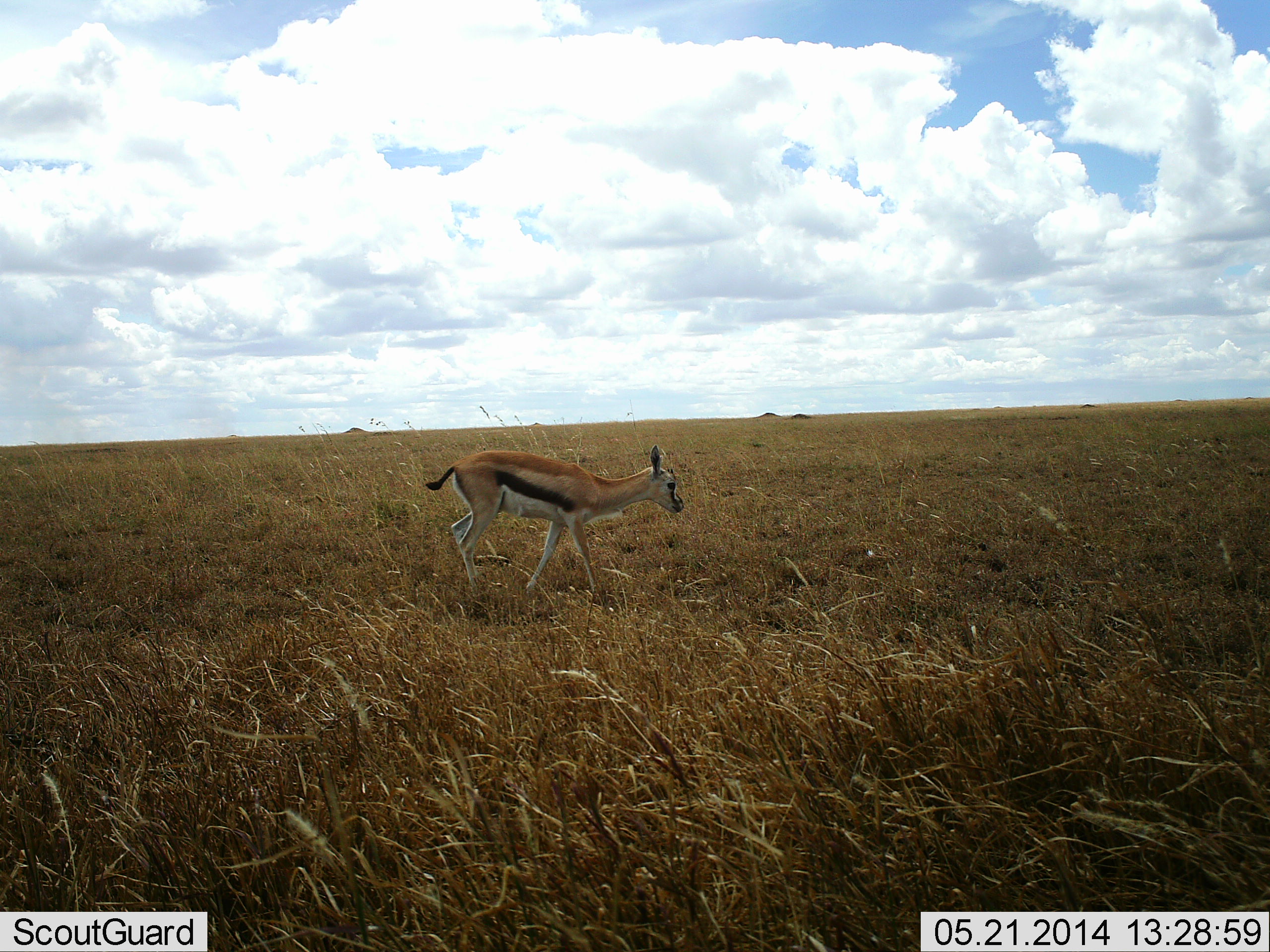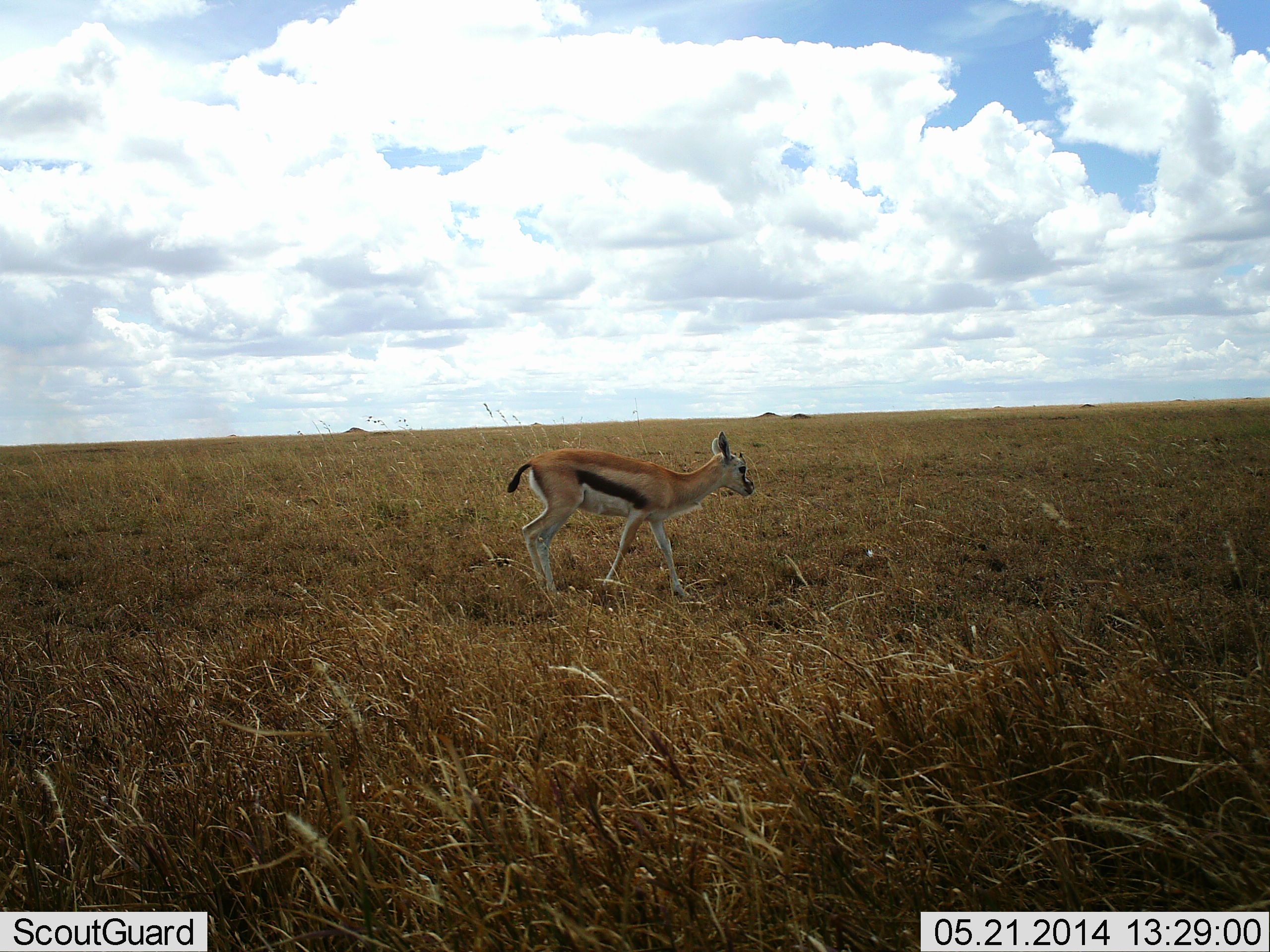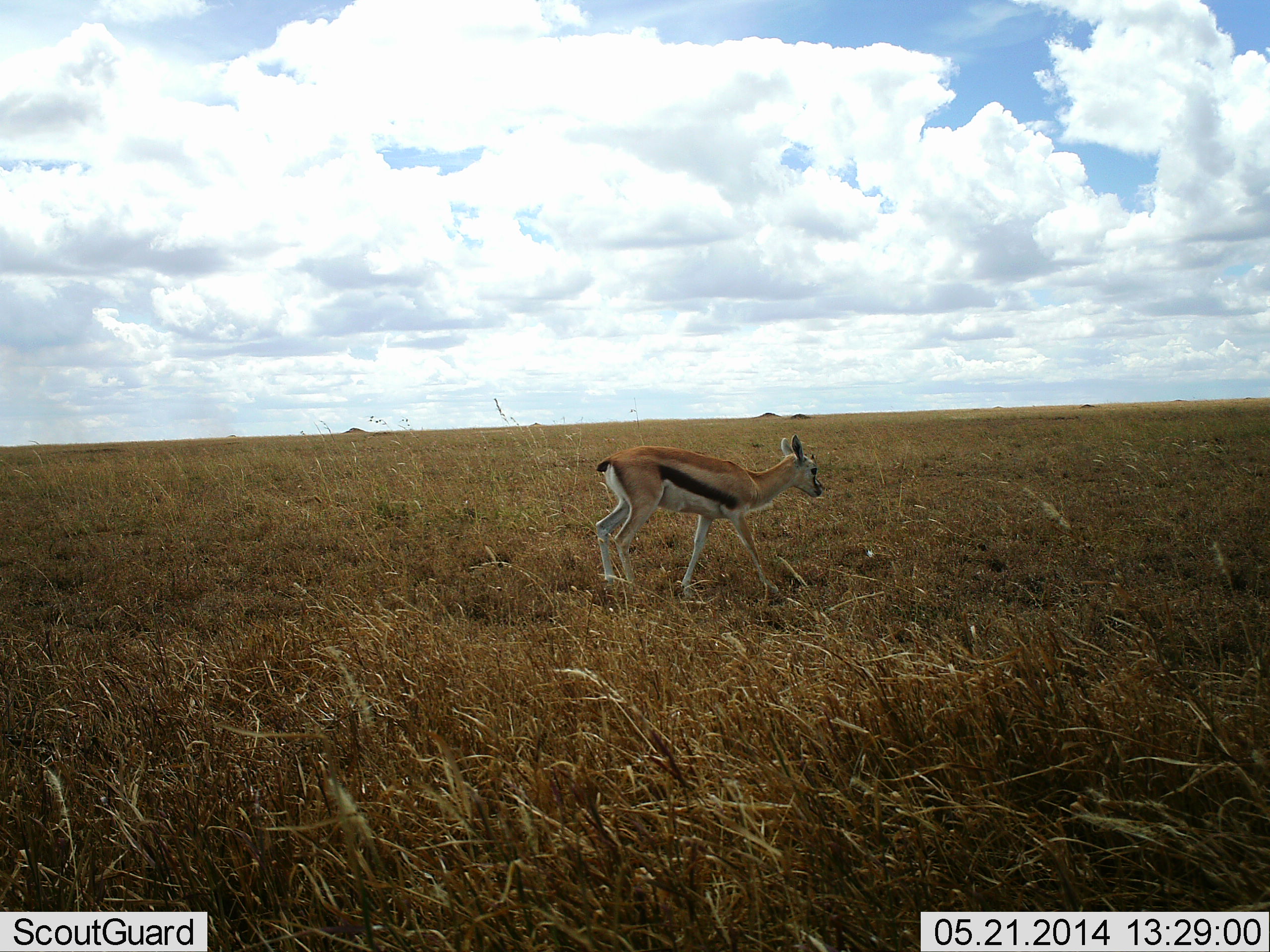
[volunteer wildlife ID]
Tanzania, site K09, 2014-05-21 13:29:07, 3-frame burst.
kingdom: Animalia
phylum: Chordata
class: Mammalia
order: Artiodactyla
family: Bovidae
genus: Eudorcas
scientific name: Eudorcas thomsonii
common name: thomson's gazelle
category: gazellethomsons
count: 1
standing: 30%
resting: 0%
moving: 70%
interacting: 0%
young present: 0%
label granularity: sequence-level